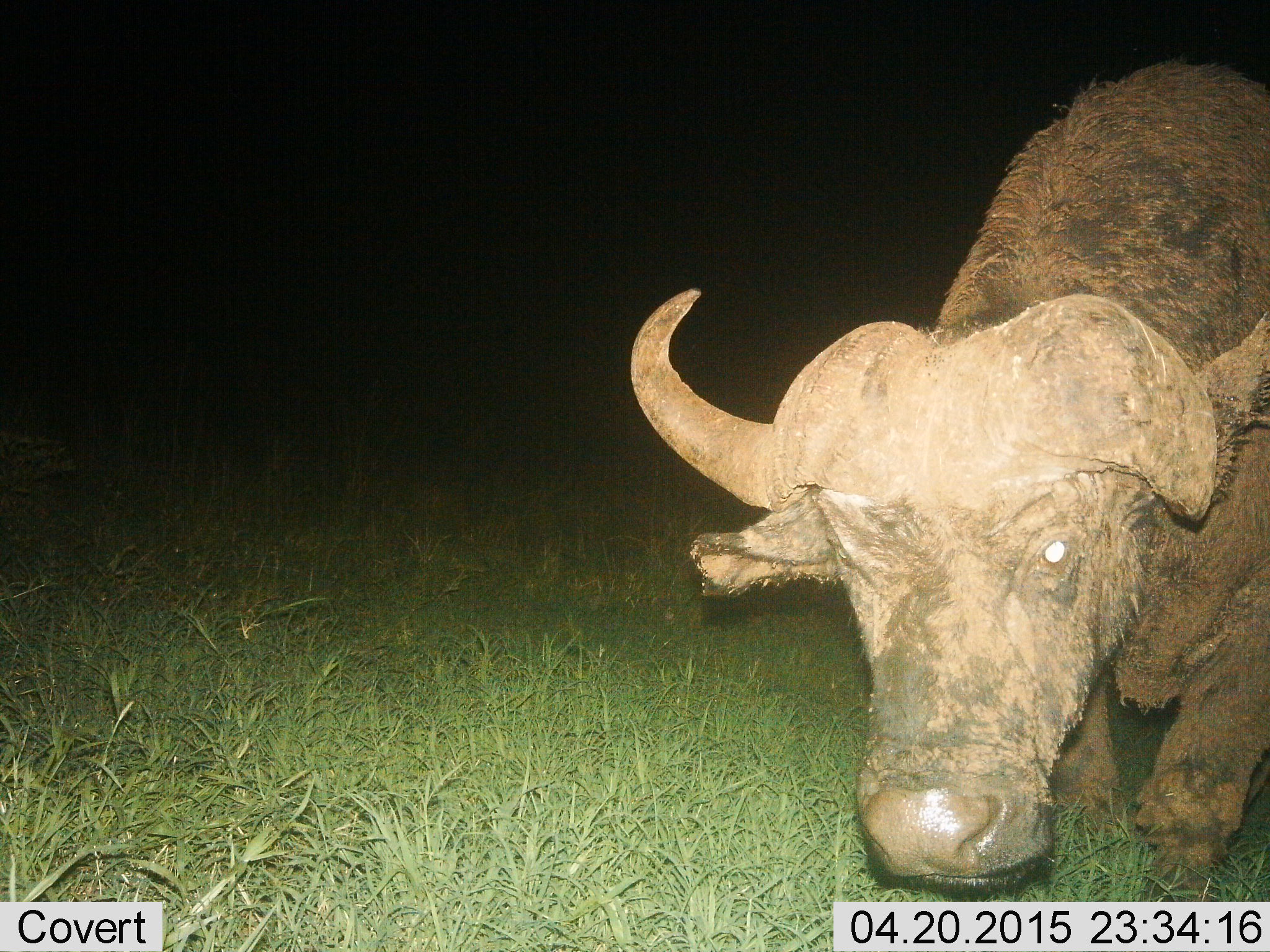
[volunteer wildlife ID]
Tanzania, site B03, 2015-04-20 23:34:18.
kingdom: Animalia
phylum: Chordata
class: Mammalia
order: Artiodactyla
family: Bovidae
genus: Syncerus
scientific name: Syncerus caffer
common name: cape buffalo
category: buffalo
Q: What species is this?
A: Buffalo (cape buffalo) (Syncerus caffer).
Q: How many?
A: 1.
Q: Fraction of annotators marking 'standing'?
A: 50%.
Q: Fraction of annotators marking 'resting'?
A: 0%.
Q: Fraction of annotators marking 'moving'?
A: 50%.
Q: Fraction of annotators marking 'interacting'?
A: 0%.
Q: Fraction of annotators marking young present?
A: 0%.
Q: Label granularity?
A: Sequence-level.